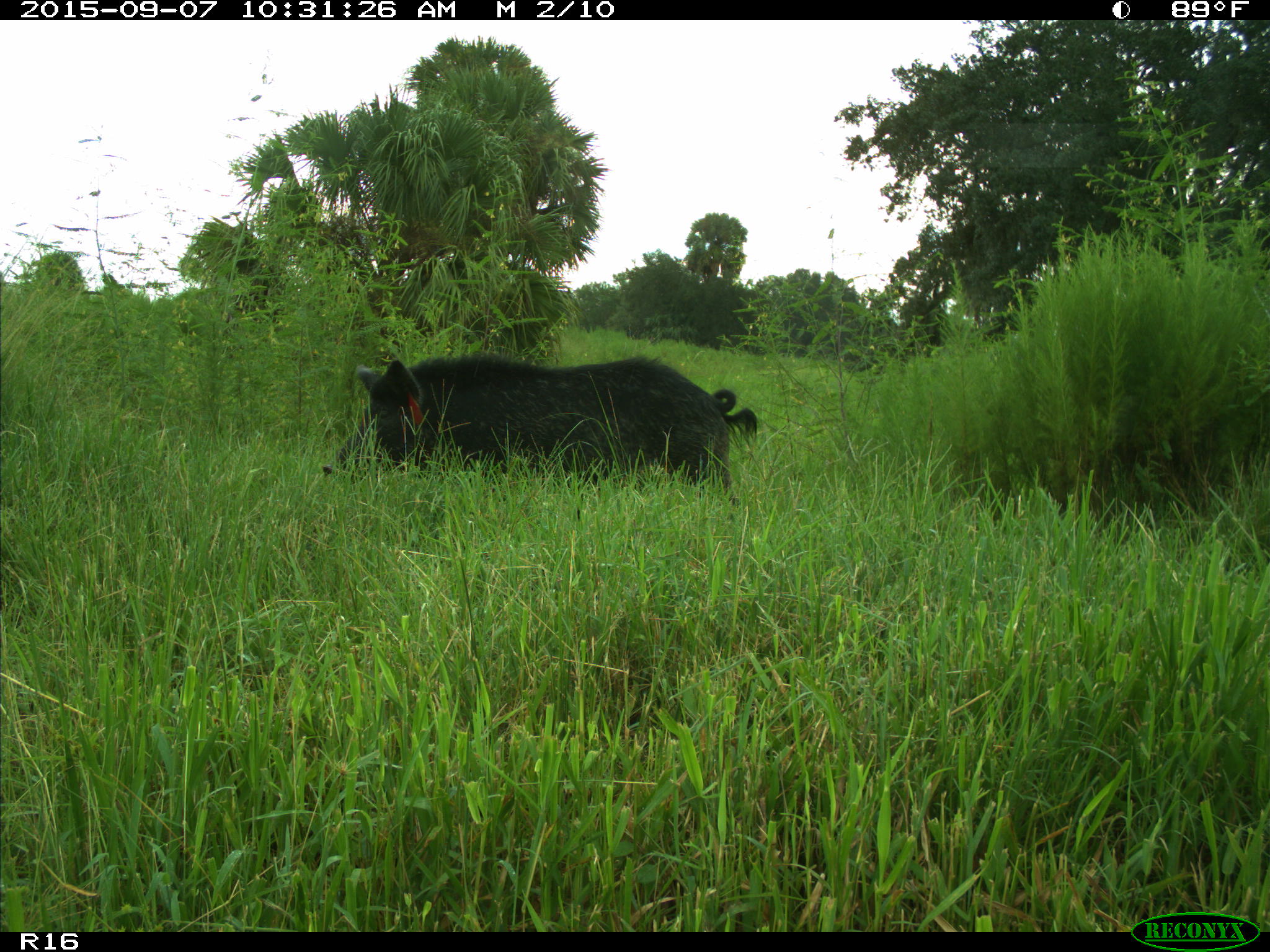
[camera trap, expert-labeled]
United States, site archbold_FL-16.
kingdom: Animalia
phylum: Chordata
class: Mammalia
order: Artiodactyla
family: Suidae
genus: Sus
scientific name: Sus scrofa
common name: wild boar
Sus scrofa (wild boar).